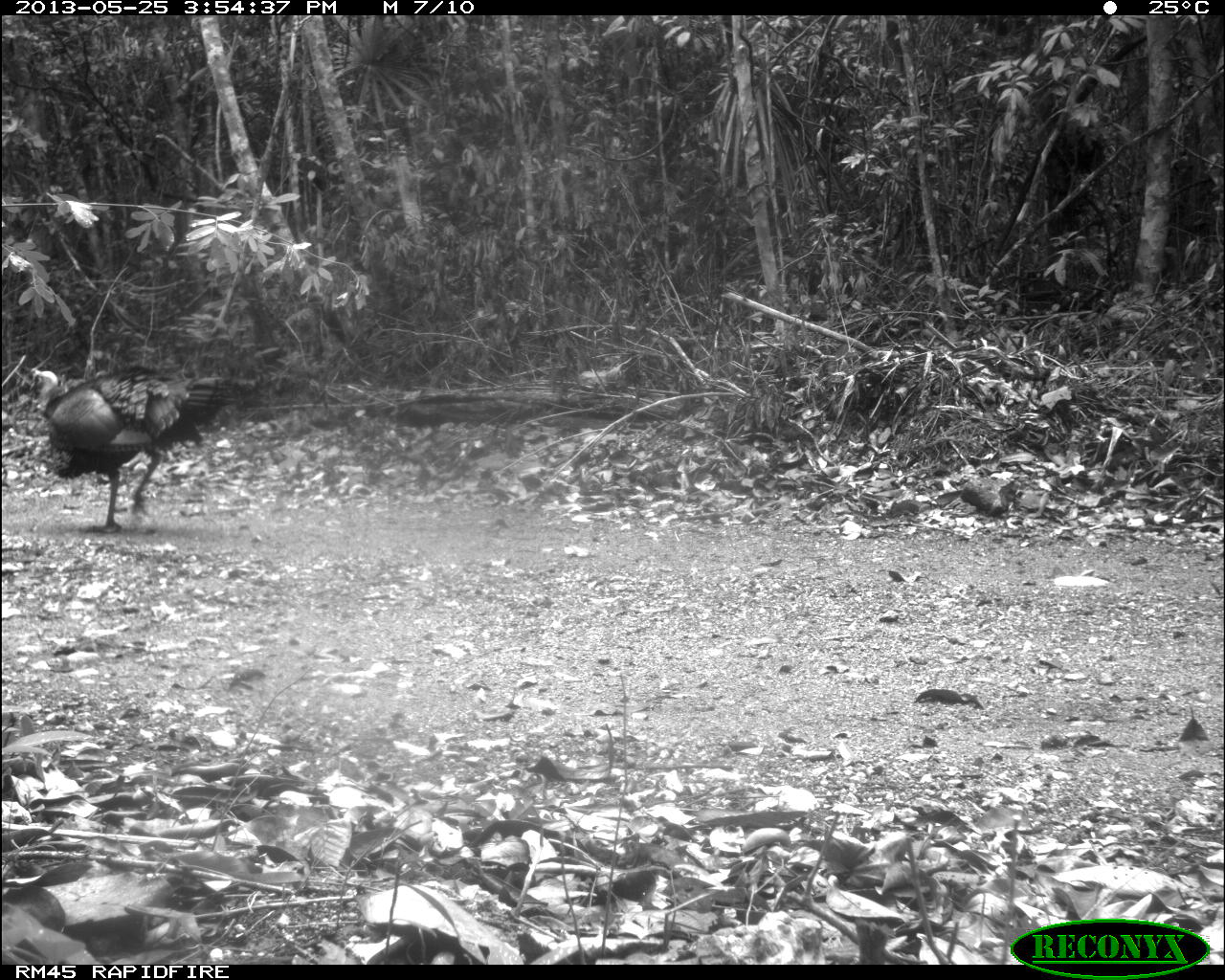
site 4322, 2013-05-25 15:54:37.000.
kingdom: Animalia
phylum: Chordata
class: Aves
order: Galliformes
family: Phasianidae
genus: Meleagris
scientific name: Meleagris ocellata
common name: ocellated turkey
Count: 1.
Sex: male.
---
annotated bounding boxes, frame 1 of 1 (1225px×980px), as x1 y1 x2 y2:
meleagris ocellata: 25 363 241 532